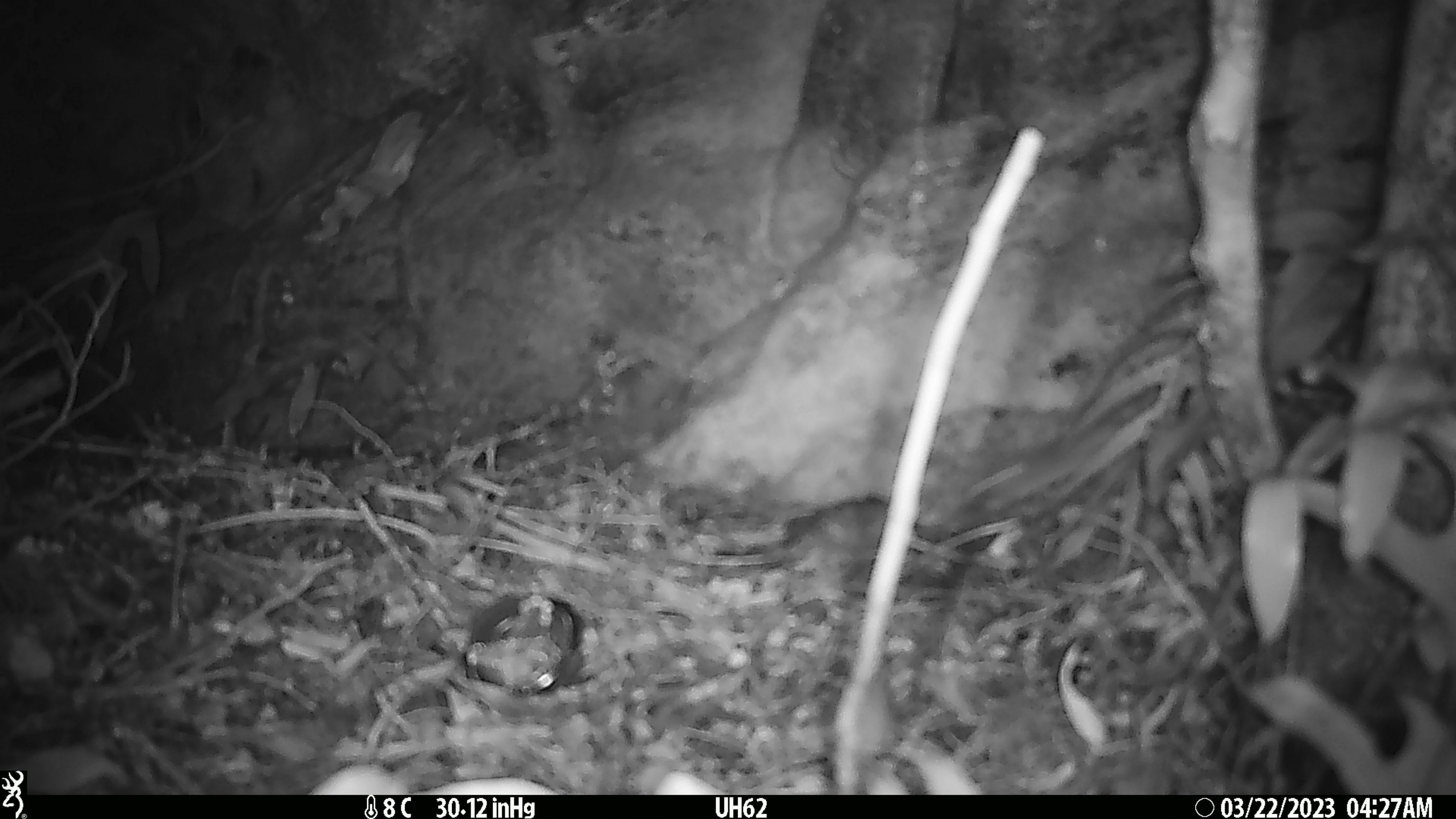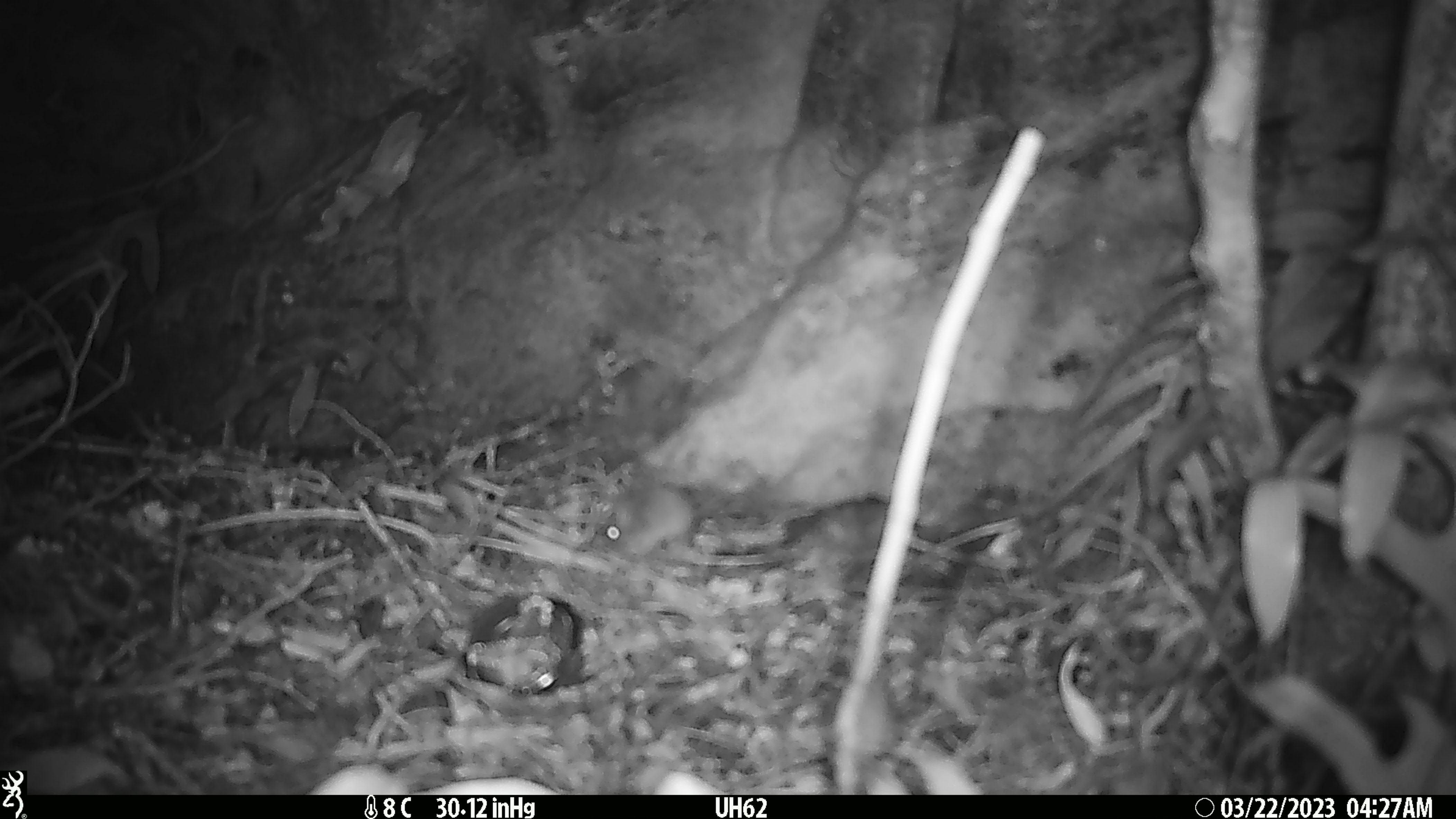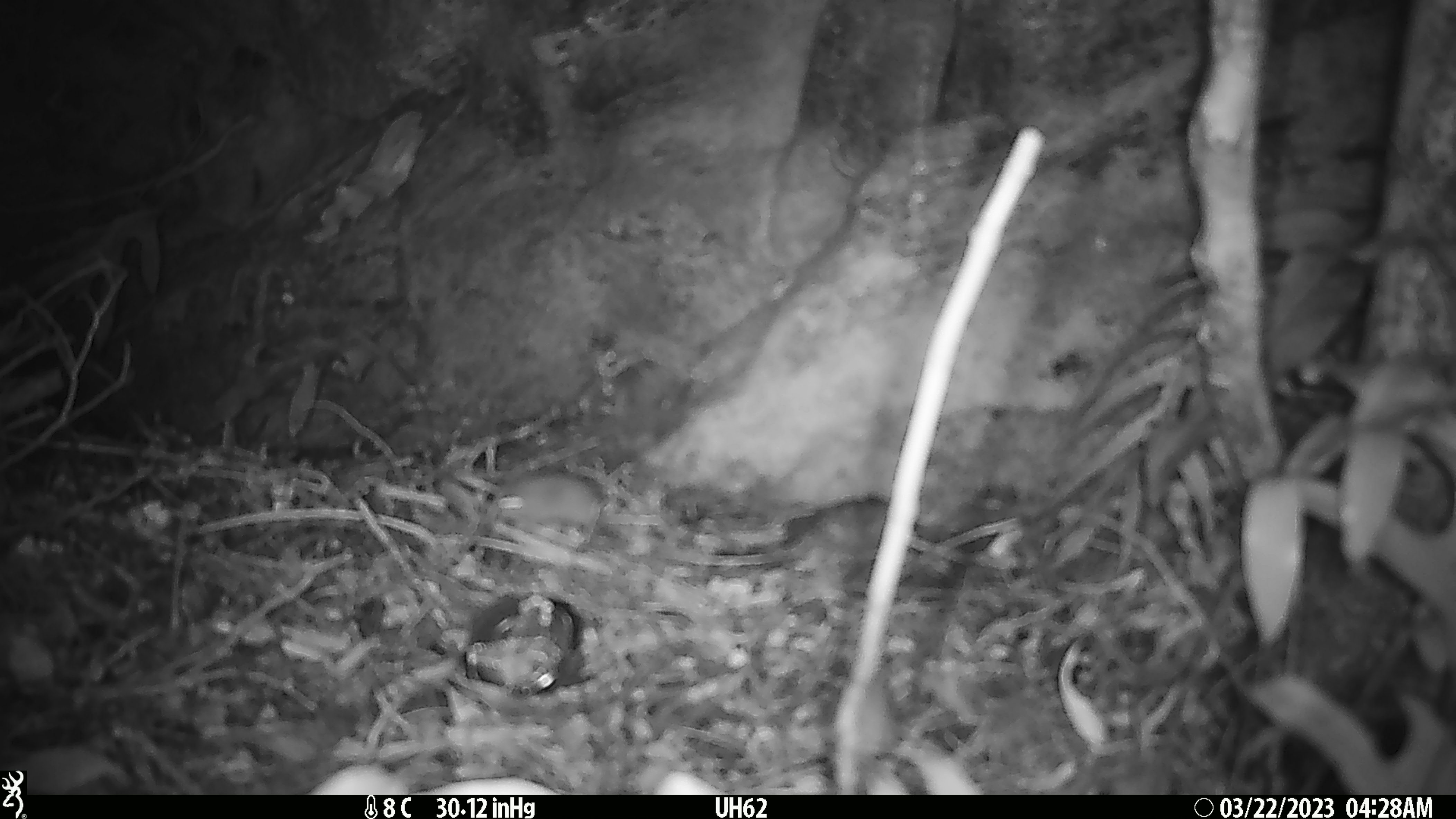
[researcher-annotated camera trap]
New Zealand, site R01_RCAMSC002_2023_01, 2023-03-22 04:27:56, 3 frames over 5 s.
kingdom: Animalia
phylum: Chordata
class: Mammalia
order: Rodentia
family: Muridae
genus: Mus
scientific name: Mus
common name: mouse